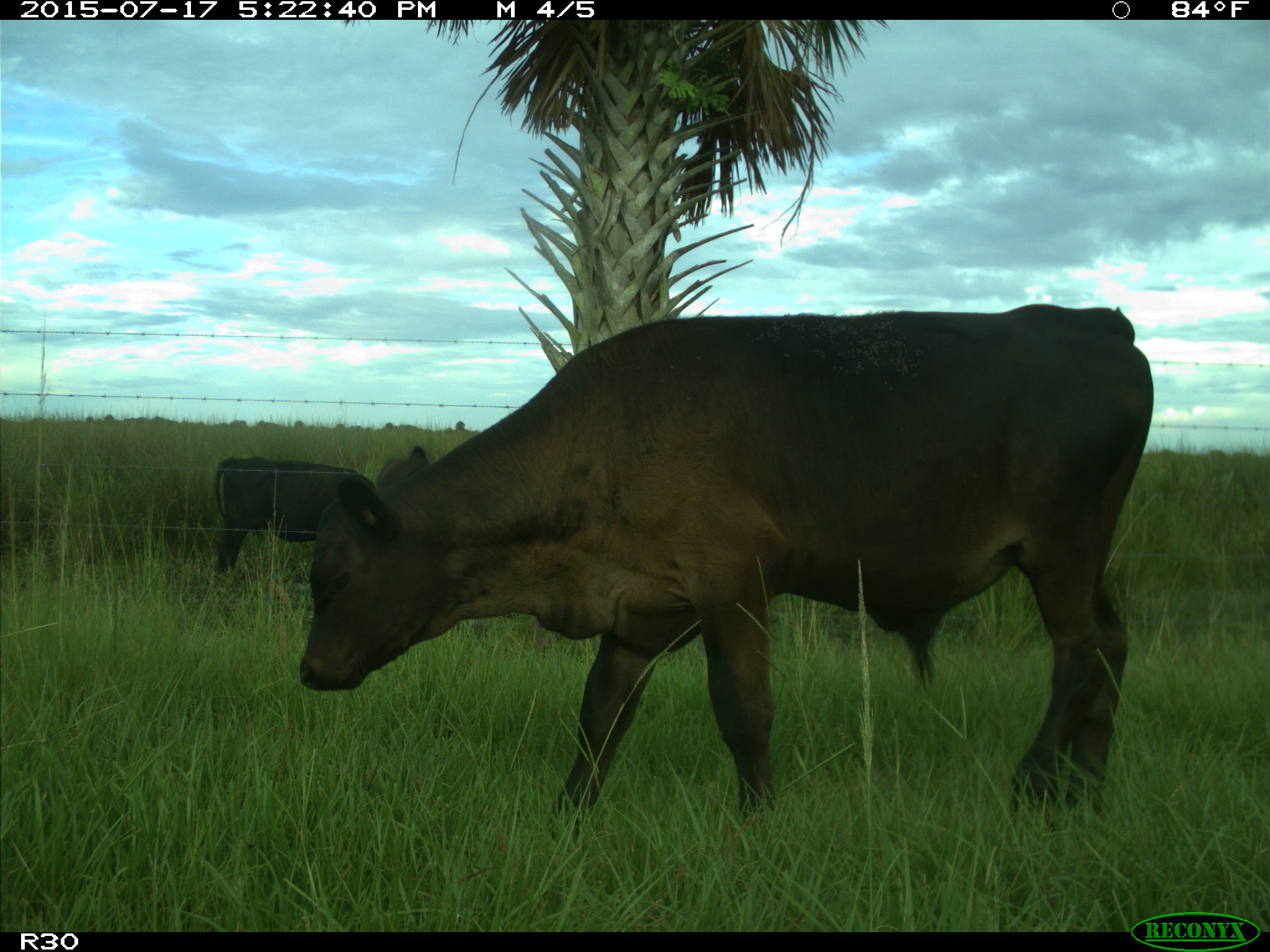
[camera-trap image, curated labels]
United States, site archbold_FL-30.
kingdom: Animalia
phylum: Chordata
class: Mammalia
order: Artiodactyla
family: Bovidae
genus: Bos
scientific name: Bos taurus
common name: domestic cow